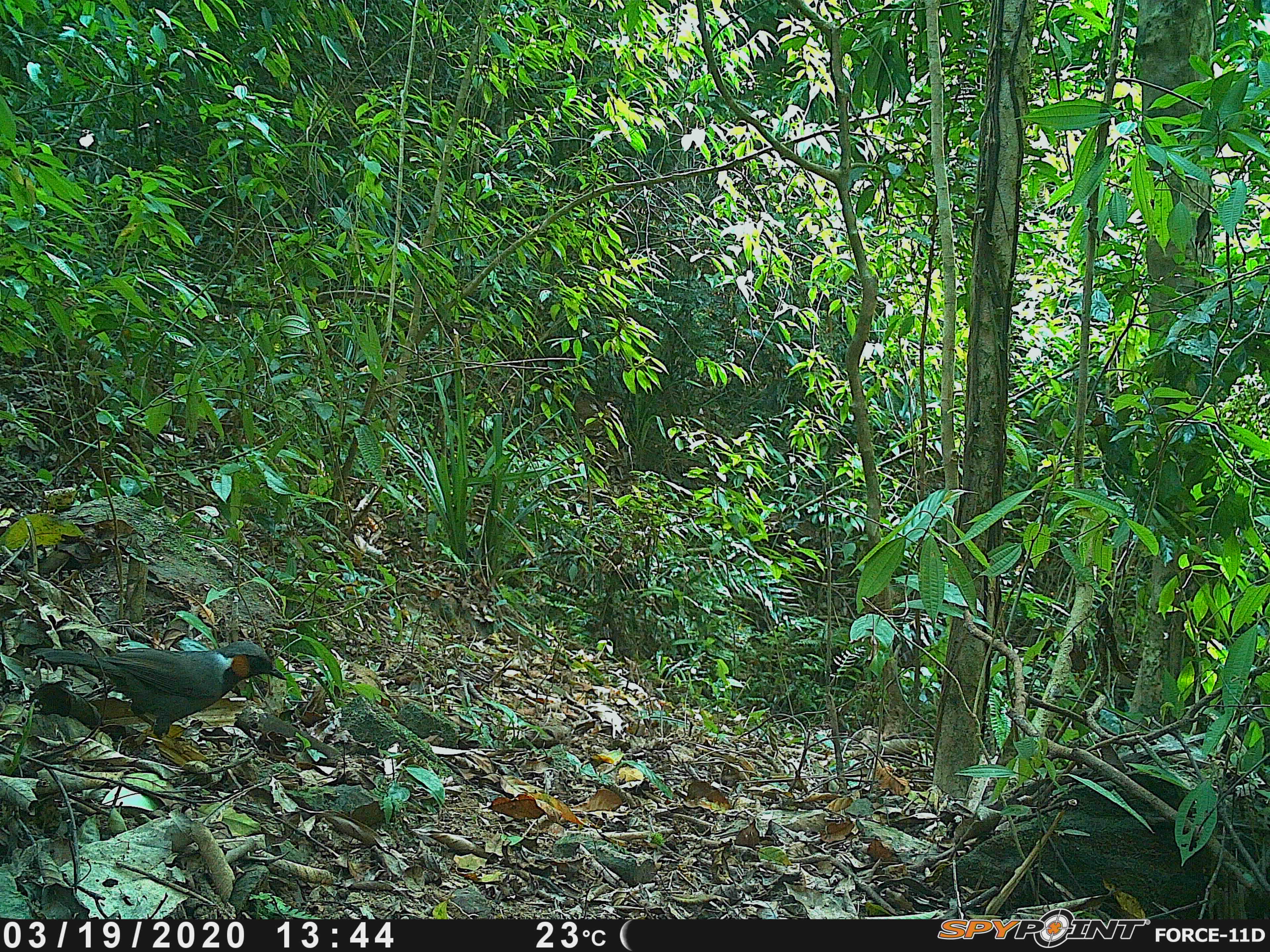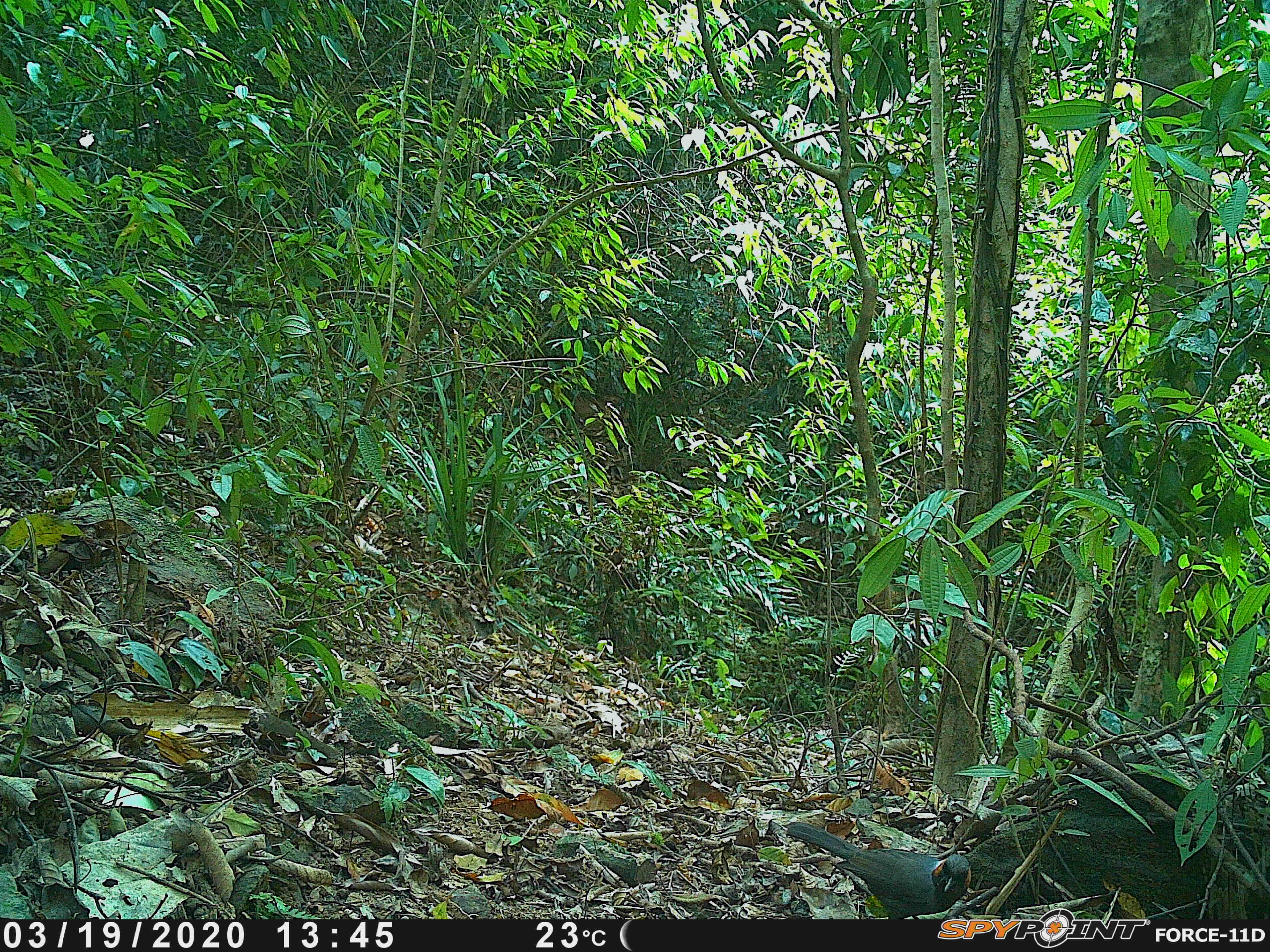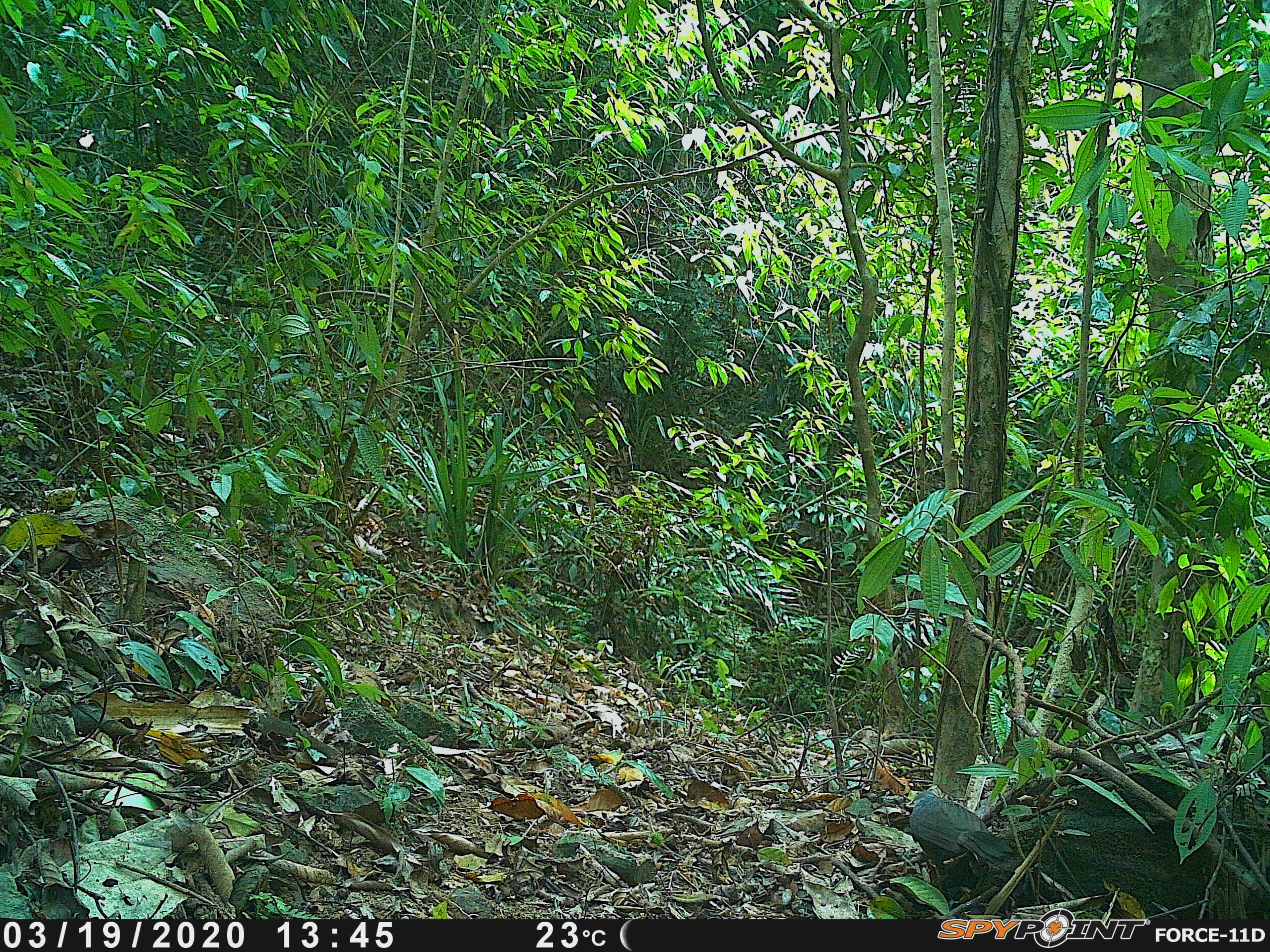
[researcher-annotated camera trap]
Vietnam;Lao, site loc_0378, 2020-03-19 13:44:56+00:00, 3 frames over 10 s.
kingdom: Animalia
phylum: Chordata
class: Aves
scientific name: Aves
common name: bird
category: unidentified bird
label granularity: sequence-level